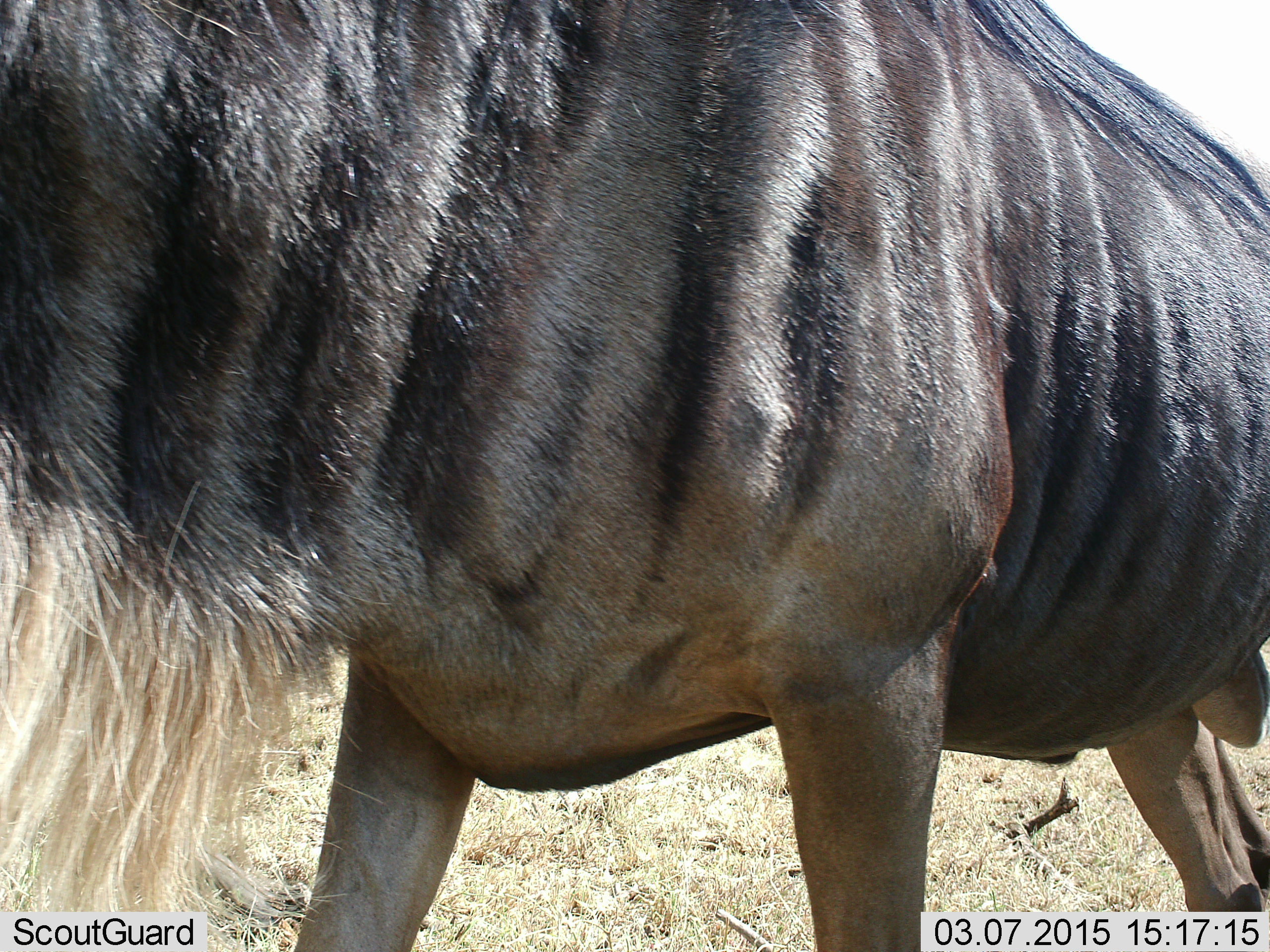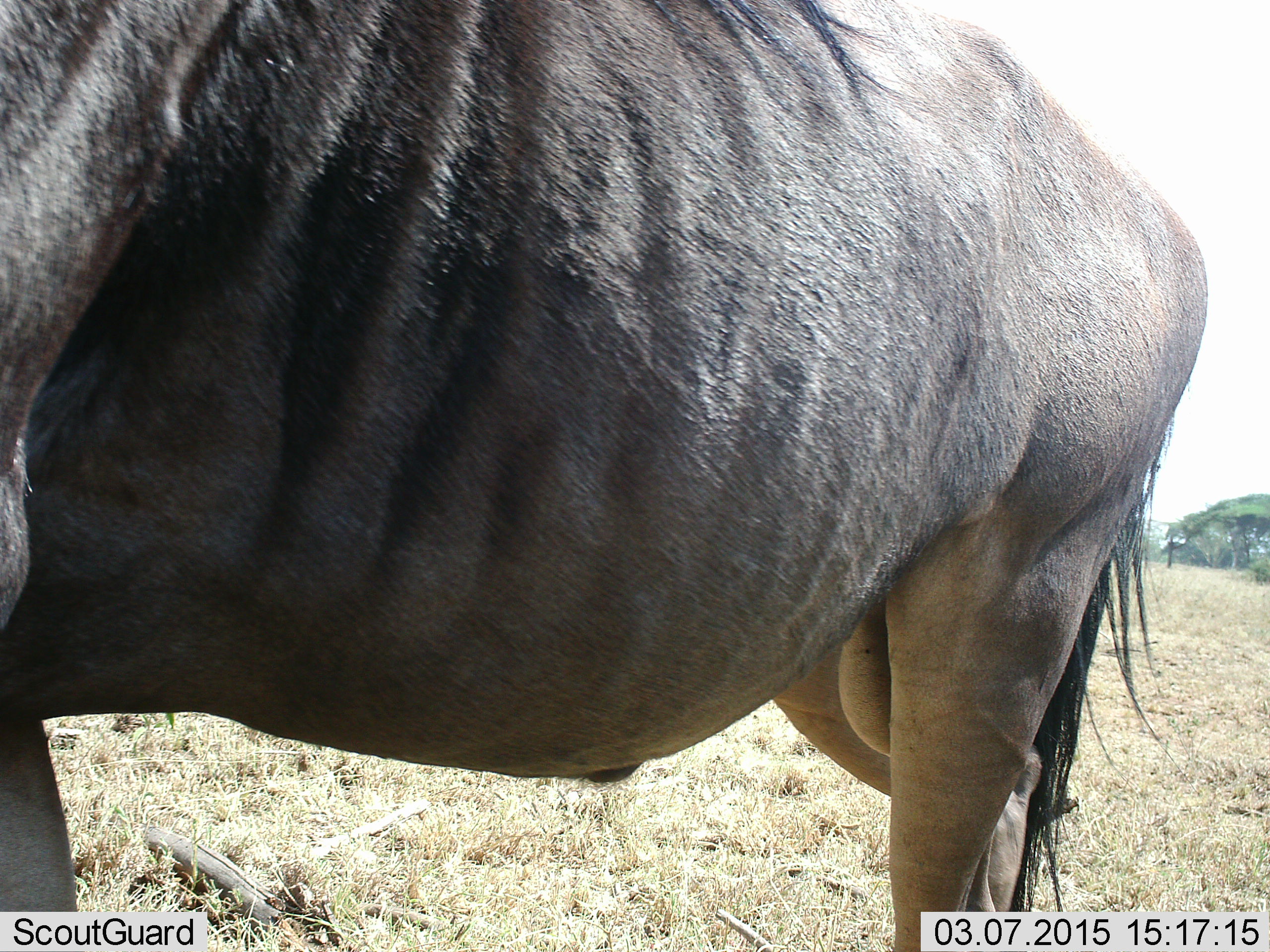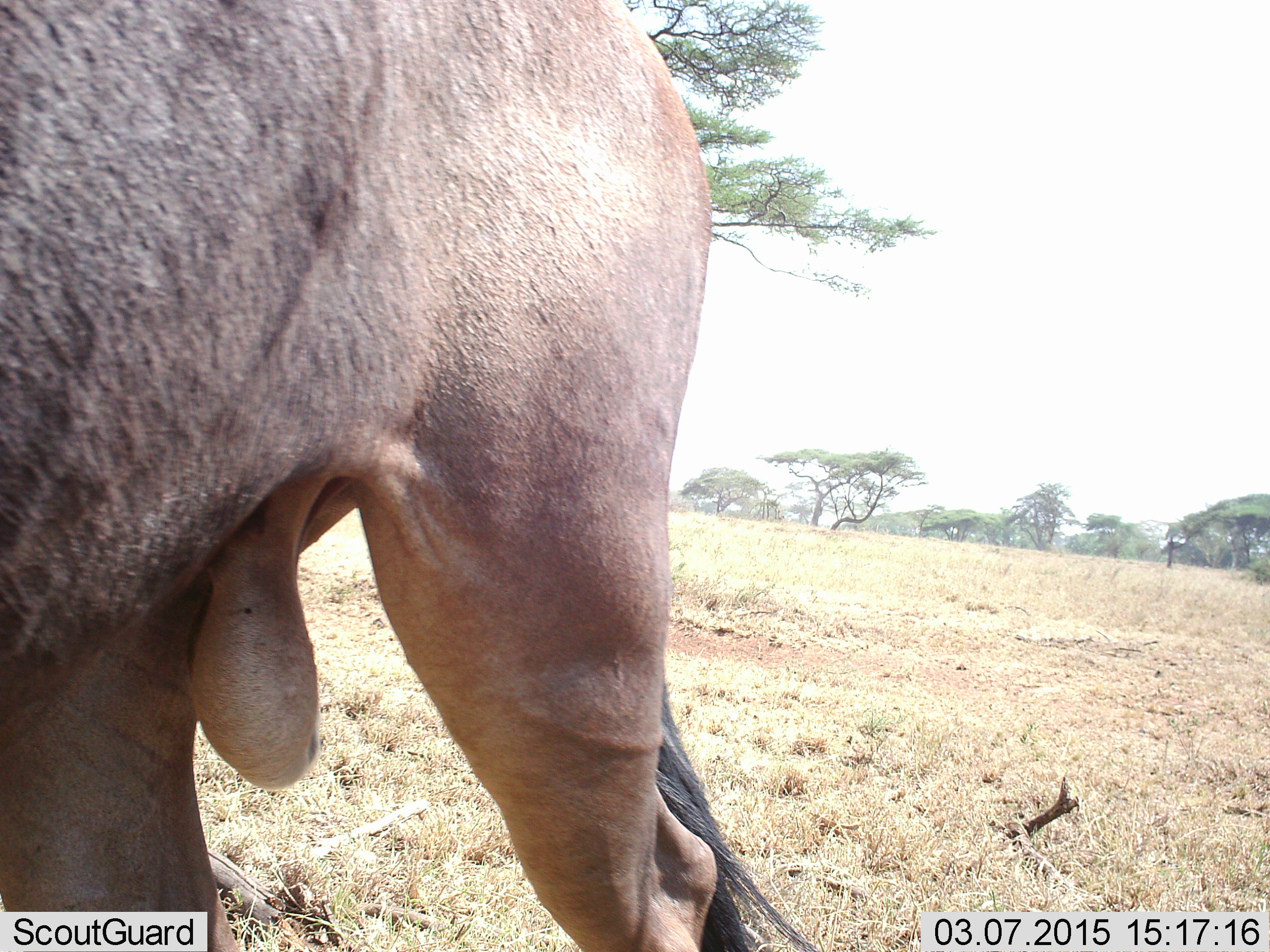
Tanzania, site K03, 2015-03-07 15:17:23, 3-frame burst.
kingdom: Animalia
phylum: Chordata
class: Mammalia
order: Artiodactyla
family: Bovidae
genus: Connochaetes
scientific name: Connochaetes taurinus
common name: blue wildebeest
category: wildebeest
Wildebeest (blue wildebeest) (Connochaetes taurinus), count 1. Behavior (volunteer vote fractions): standing 20%, resting 0%, moving 90%, interacting 0%. Young present (vote fraction): 0%. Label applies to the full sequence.